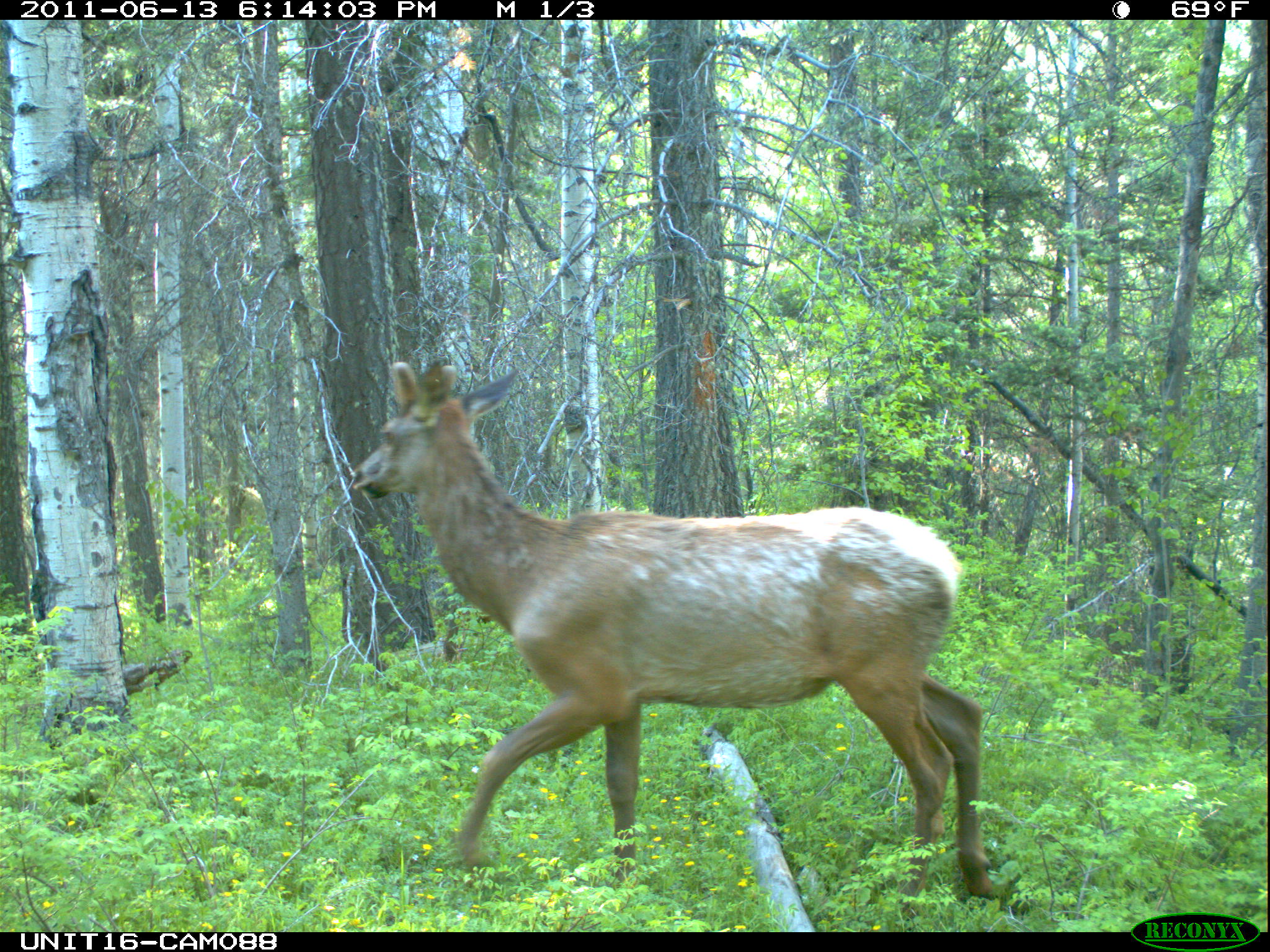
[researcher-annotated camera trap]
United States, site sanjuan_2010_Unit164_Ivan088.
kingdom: Animalia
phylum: Chordata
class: Mammalia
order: Artiodactyla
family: Cervidae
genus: Cervus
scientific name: Cervus elaphus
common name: red deer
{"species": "Cervus elaphus (red deer)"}